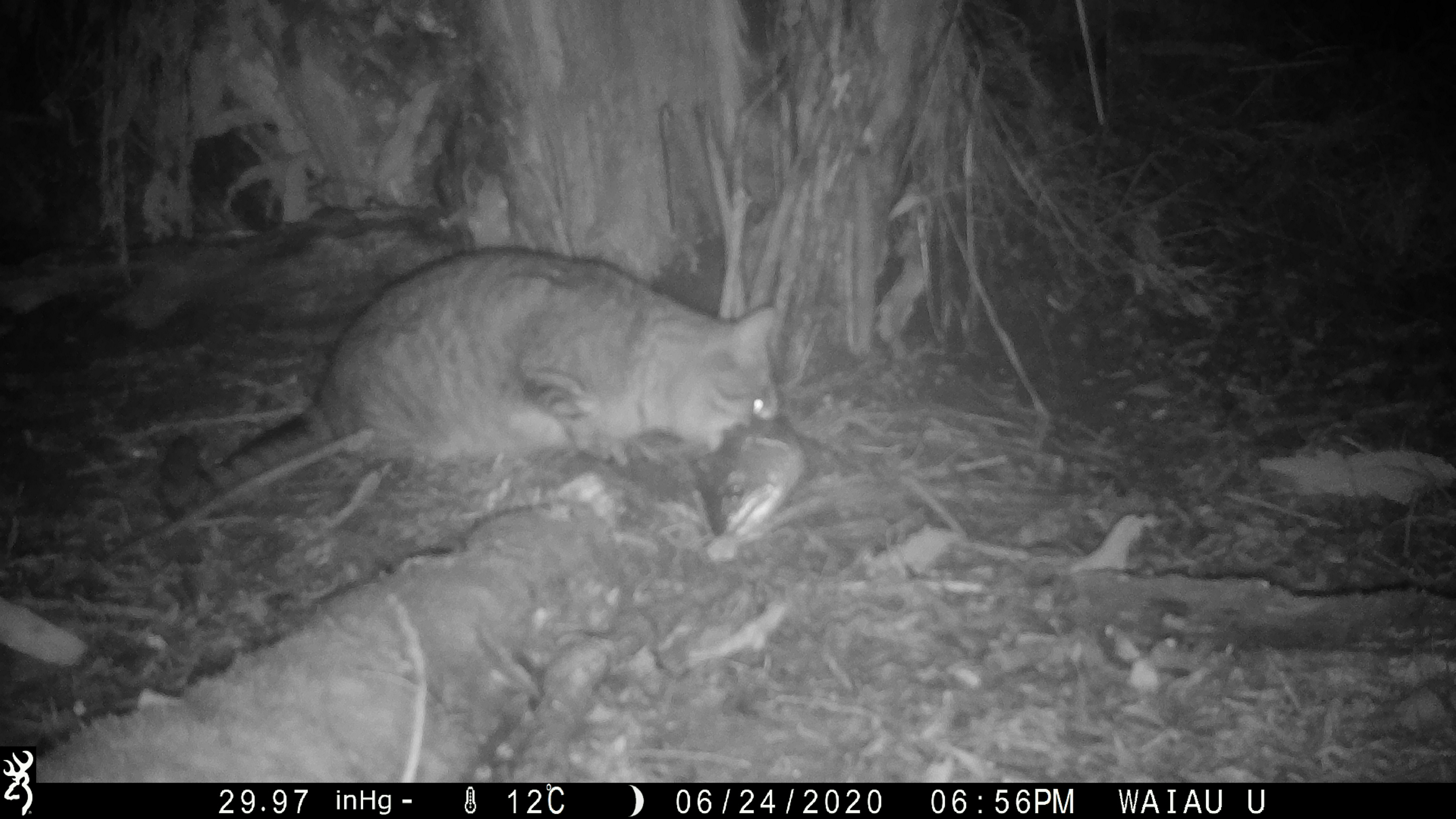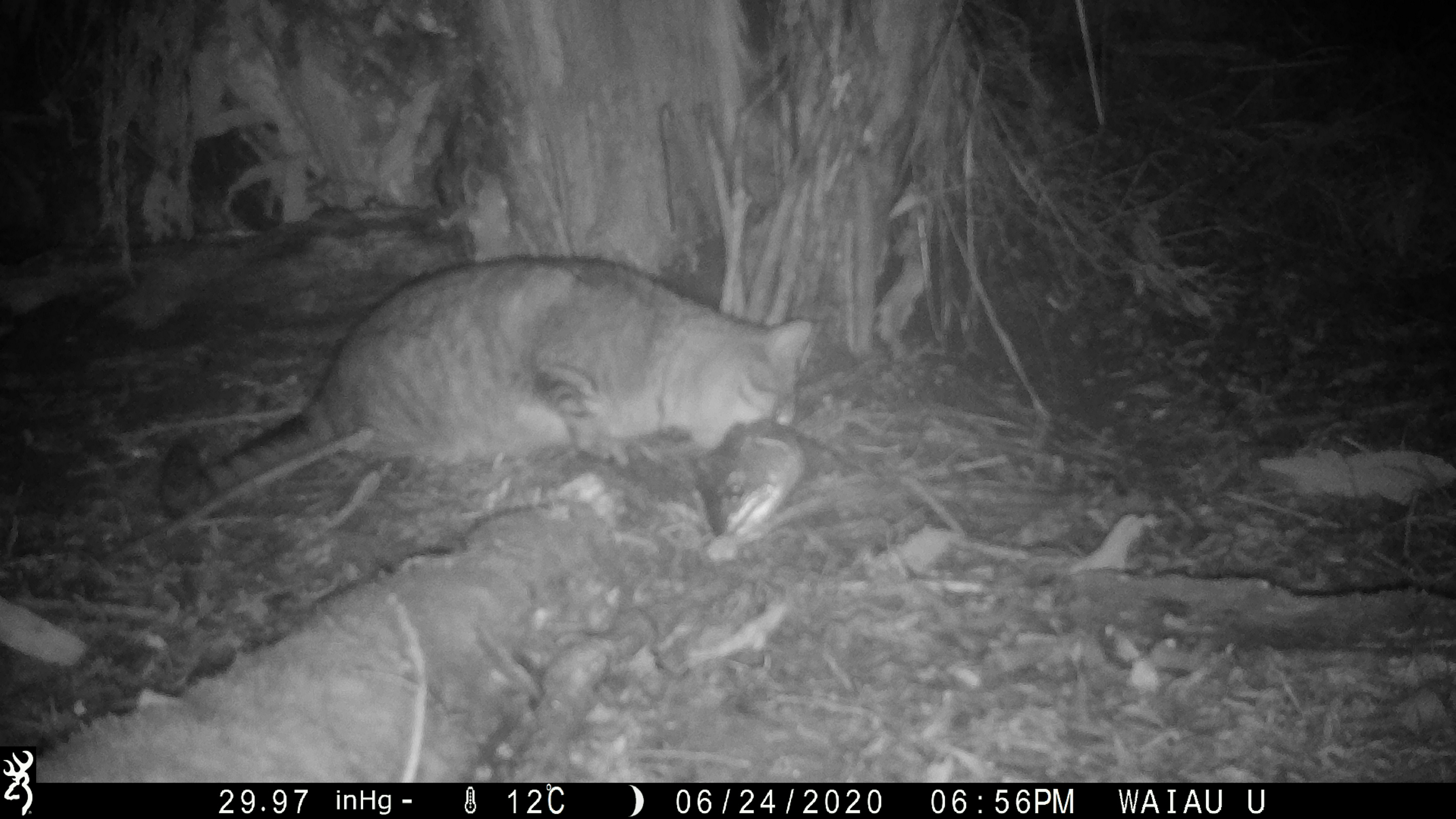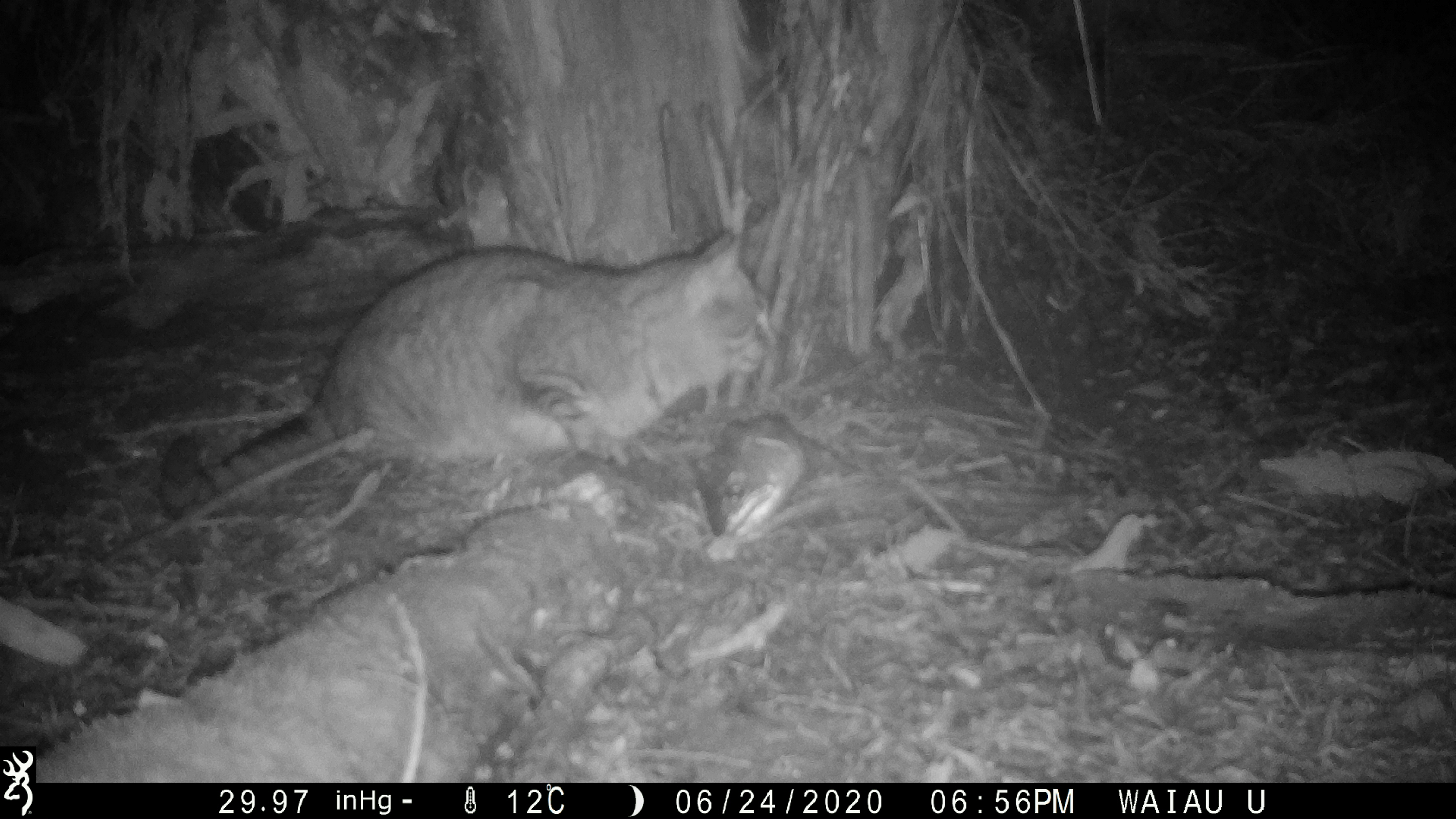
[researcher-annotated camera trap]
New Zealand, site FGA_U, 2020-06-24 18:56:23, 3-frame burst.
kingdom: Animalia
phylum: Chordata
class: Mammalia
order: Carnivora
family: Felidae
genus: Felis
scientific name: Felis catus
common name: domestic cat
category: cat